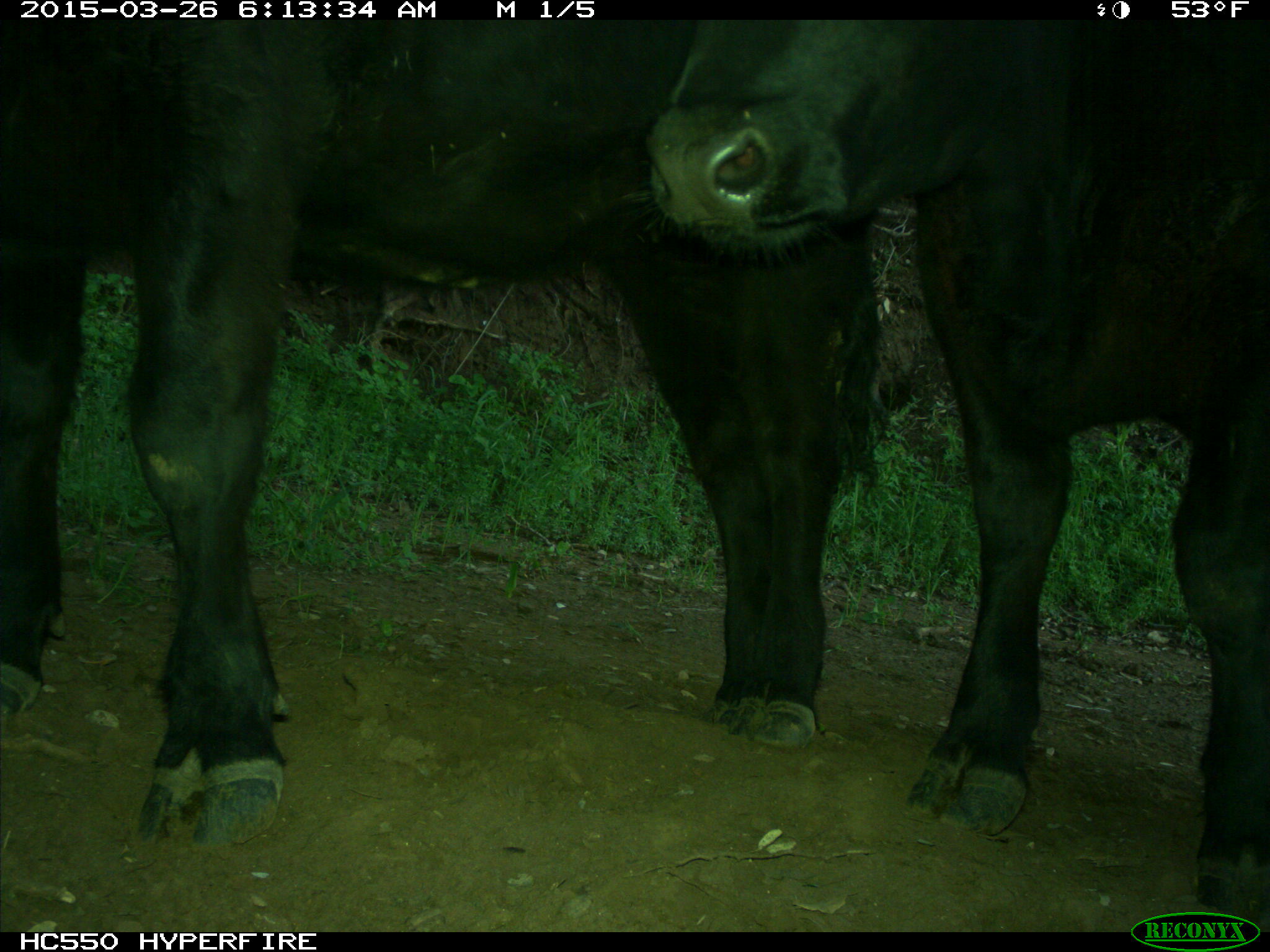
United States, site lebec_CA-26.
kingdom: Animalia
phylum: Chordata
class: Mammalia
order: Artiodactyla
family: Bovidae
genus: Bos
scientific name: Bos taurus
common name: domestic cow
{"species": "Bos taurus (domestic cow)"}